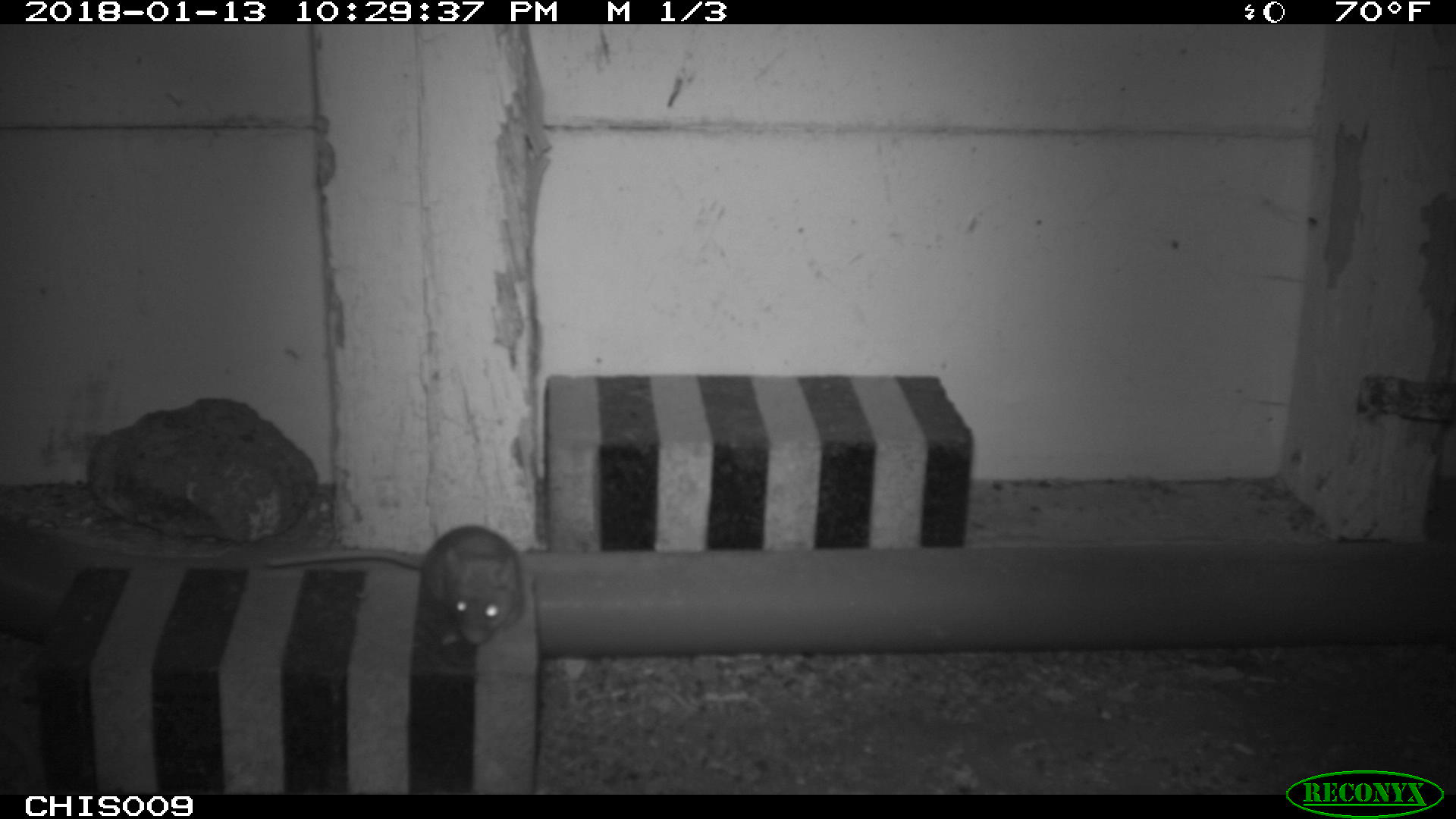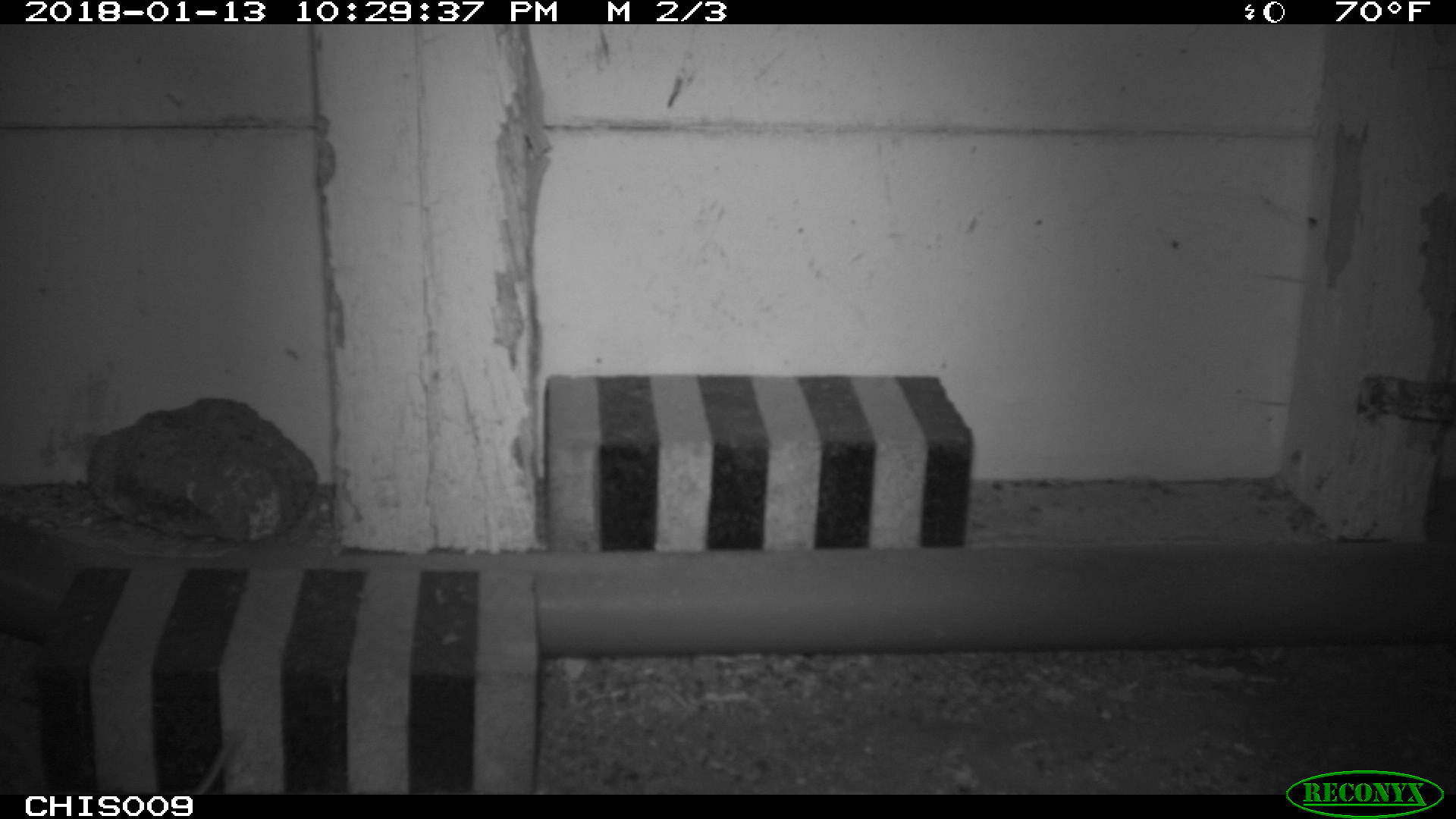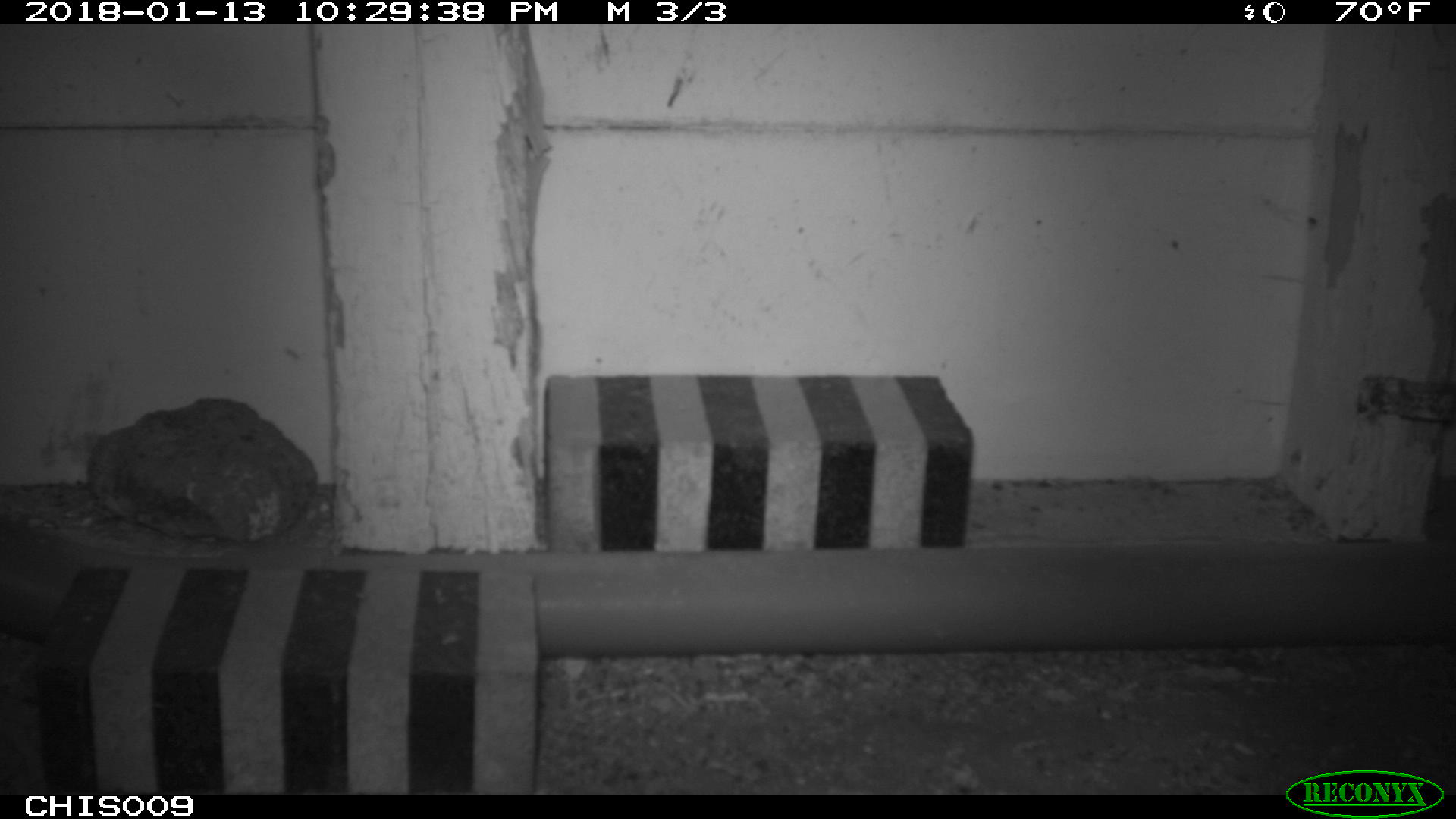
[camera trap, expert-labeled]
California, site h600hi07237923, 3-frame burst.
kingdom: Animalia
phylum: Chordata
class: Mammalia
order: Rodentia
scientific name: Rodentia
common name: rodent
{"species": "rodent (Rodentia)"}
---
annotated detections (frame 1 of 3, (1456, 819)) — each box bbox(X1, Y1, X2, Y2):
rodent: bbox(262, 523, 526, 641)